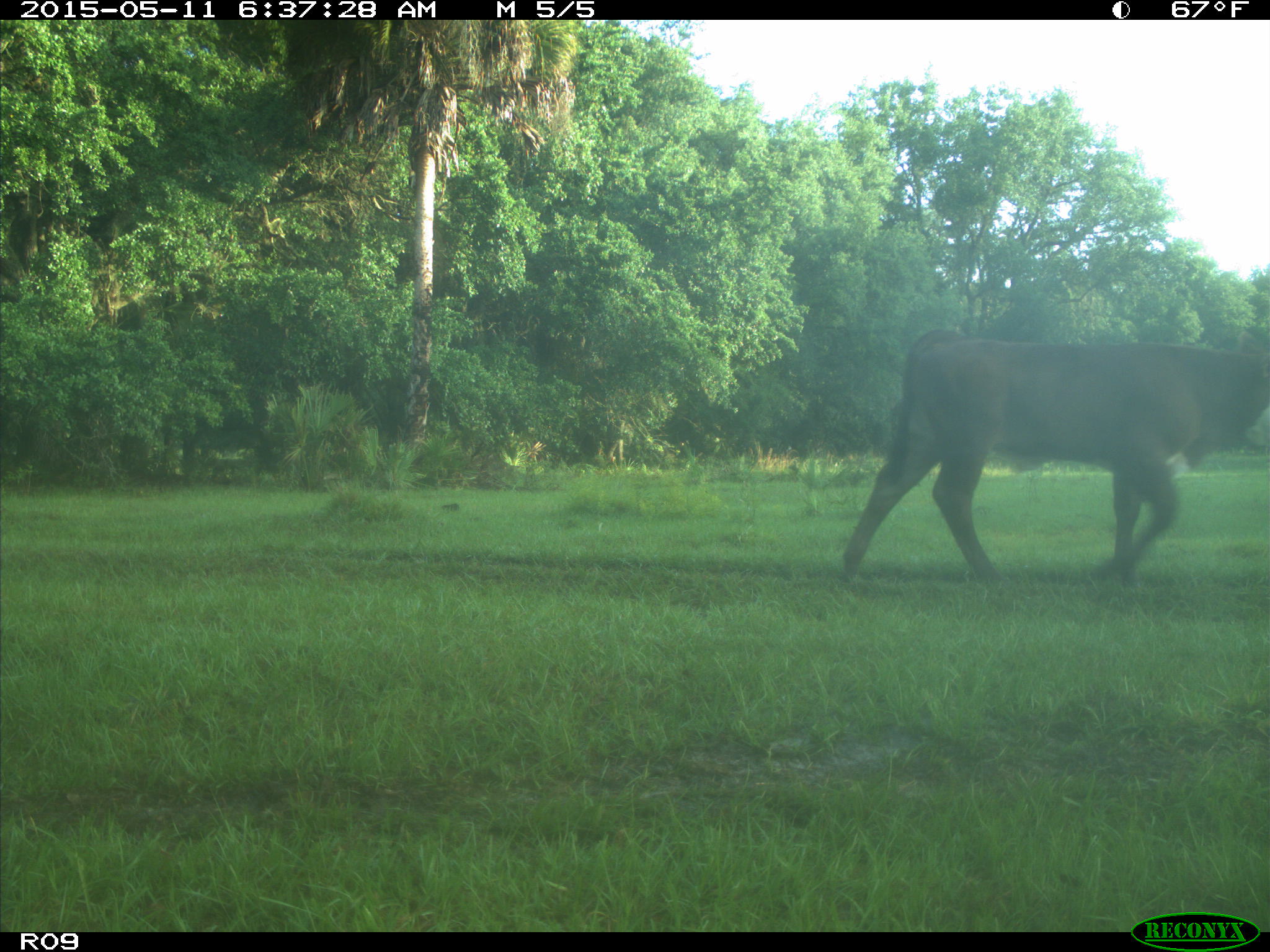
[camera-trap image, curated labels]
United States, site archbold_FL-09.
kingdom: Animalia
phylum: Chordata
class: Mammalia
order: Artiodactyla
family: Bovidae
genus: Bos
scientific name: Bos taurus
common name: domestic cow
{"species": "Bos taurus (domestic cow)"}